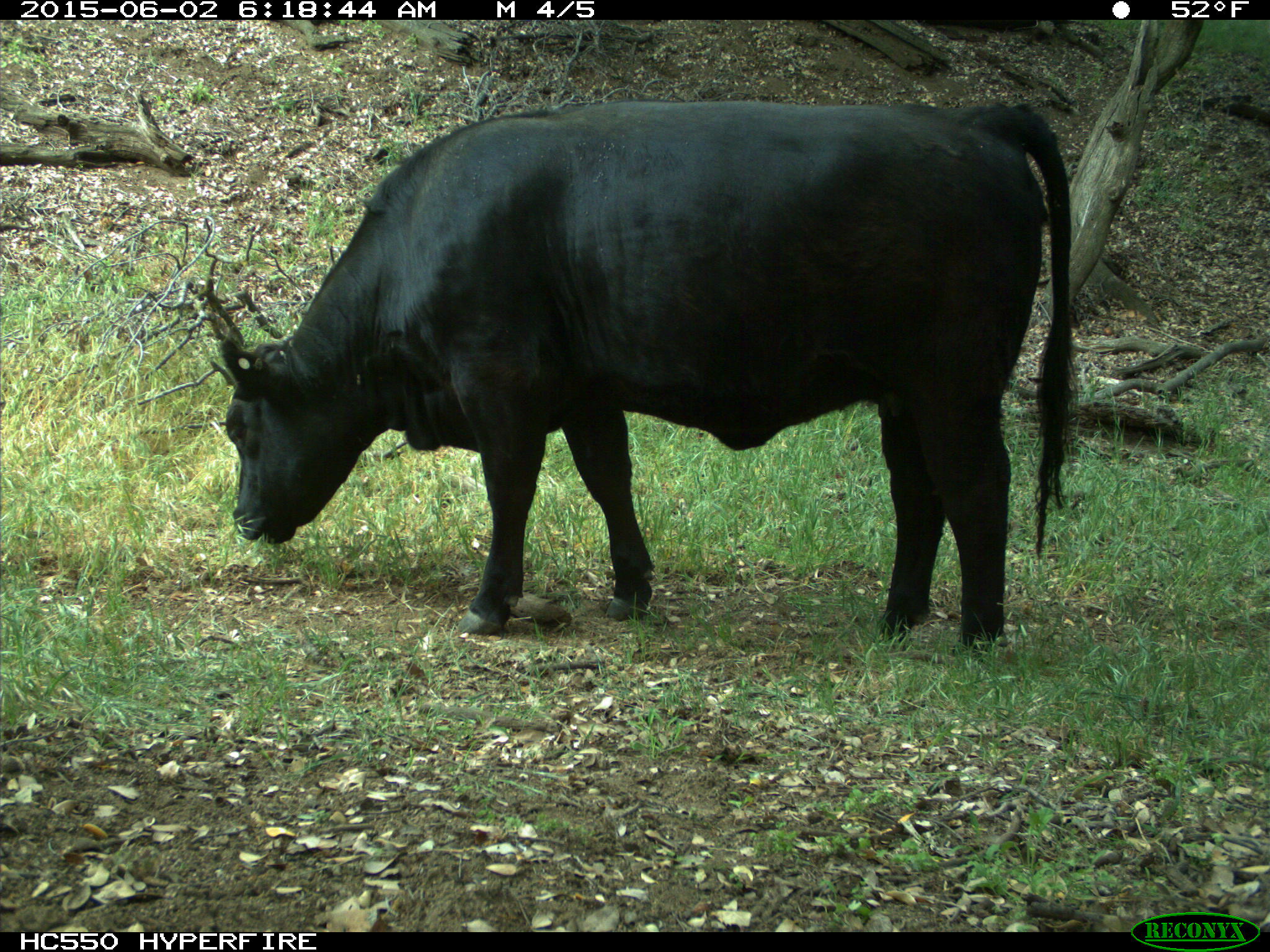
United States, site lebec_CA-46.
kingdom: Animalia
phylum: Chordata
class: Mammalia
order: Artiodactyla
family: Bovidae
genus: Bos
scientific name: Bos taurus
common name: domestic cow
Bos taurus (domestic cow).